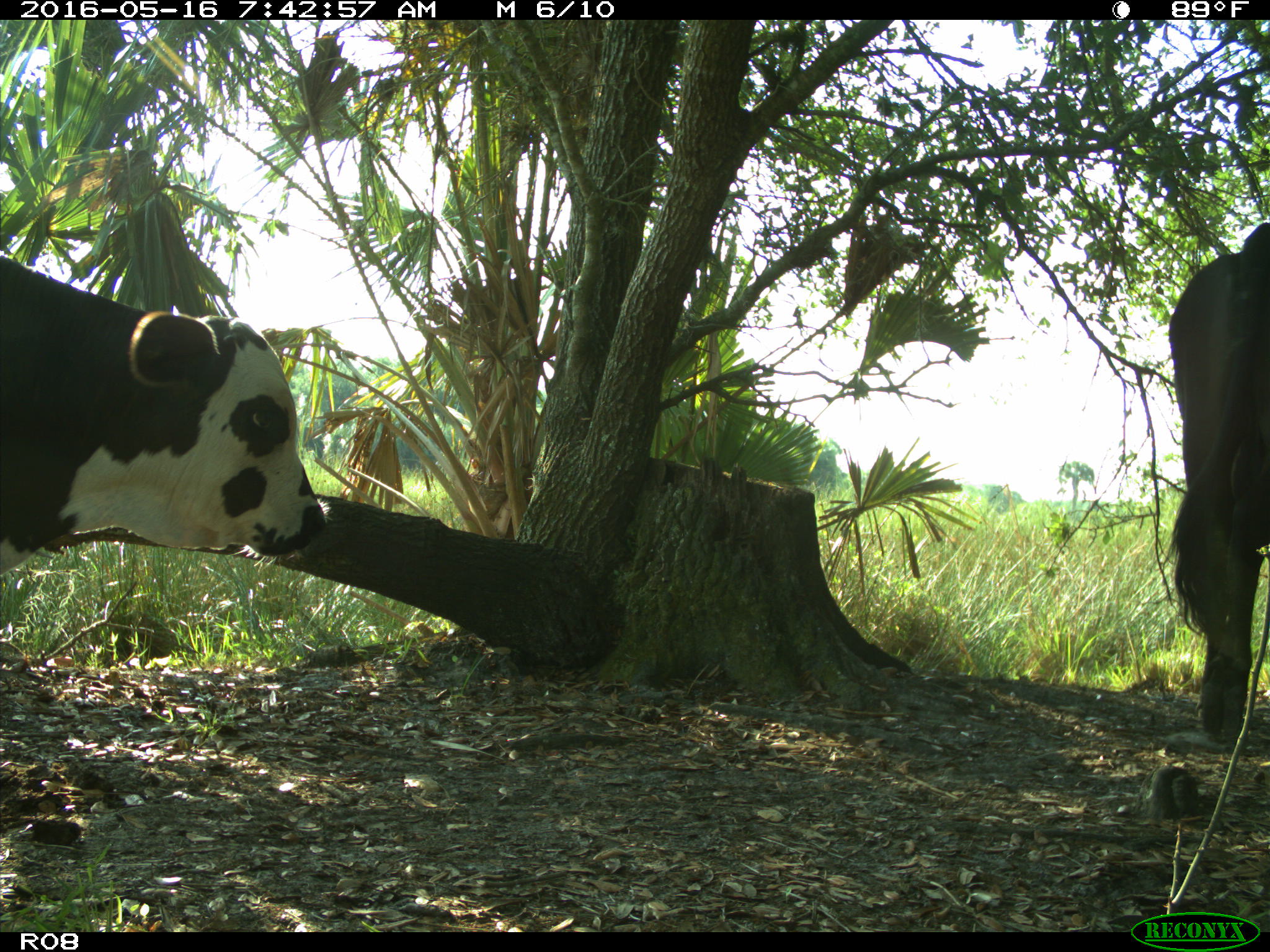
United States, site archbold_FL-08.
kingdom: Animalia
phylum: Chordata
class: Mammalia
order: Artiodactyla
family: Bovidae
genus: Bos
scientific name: Bos taurus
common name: domestic cow